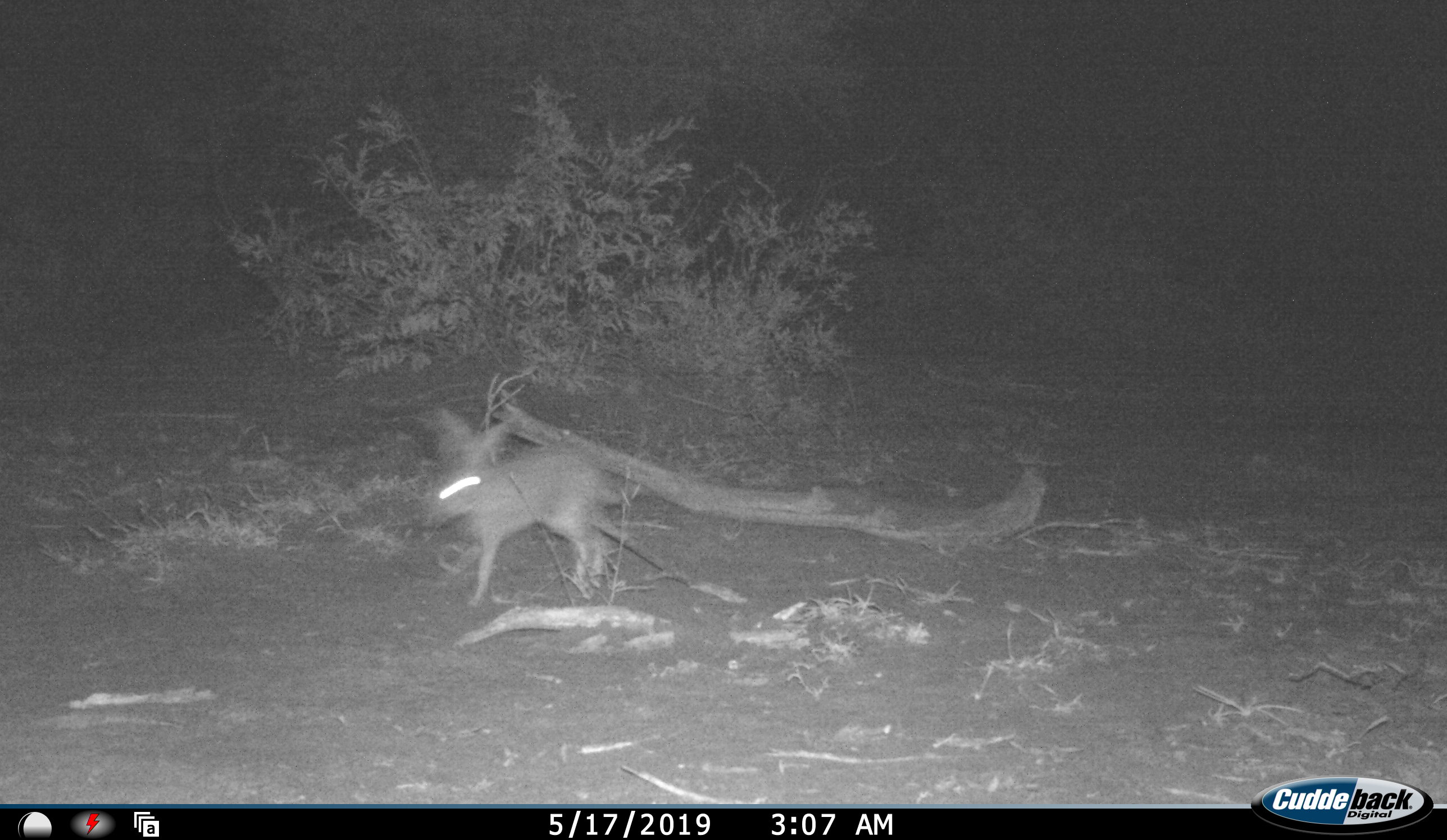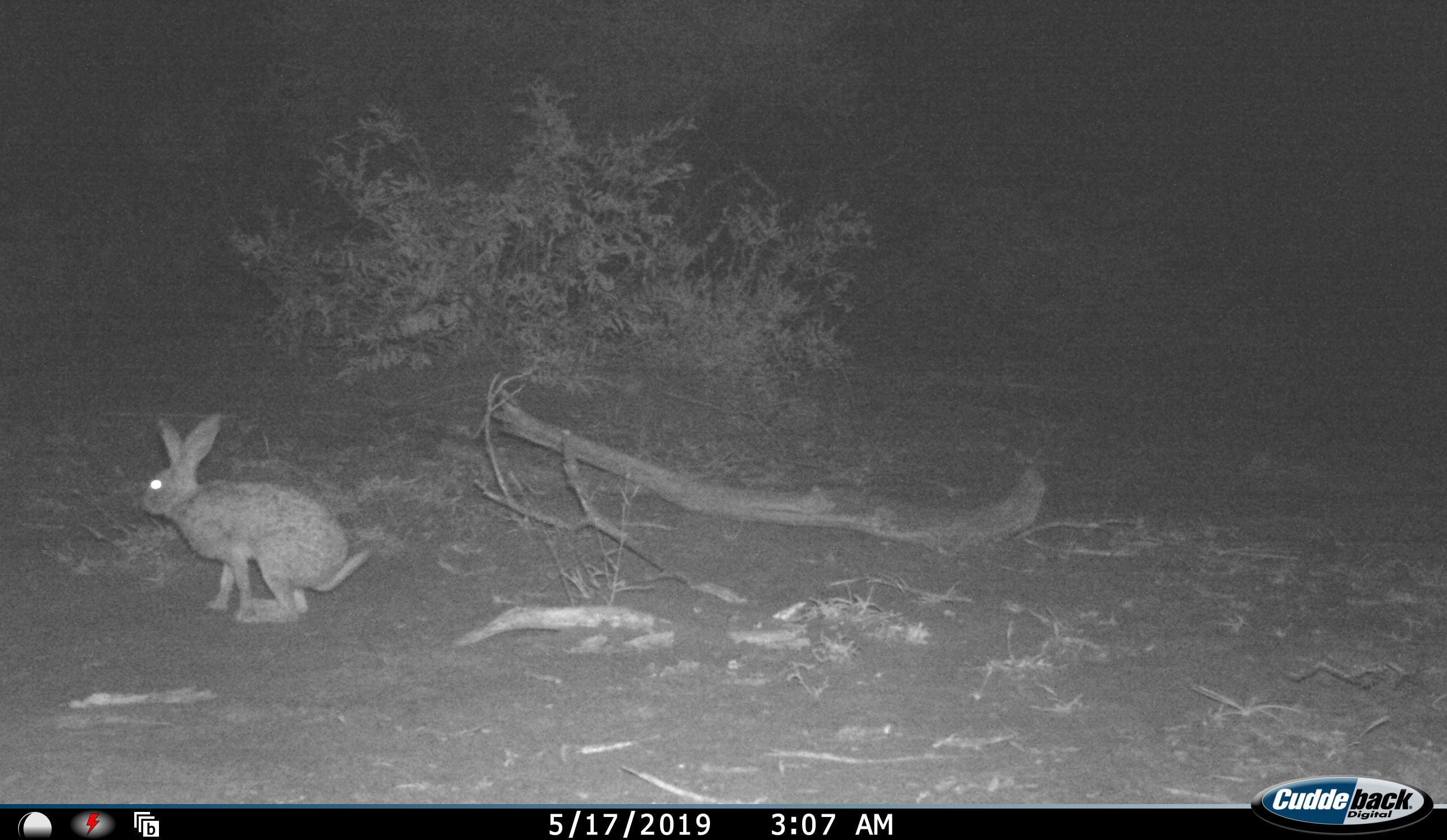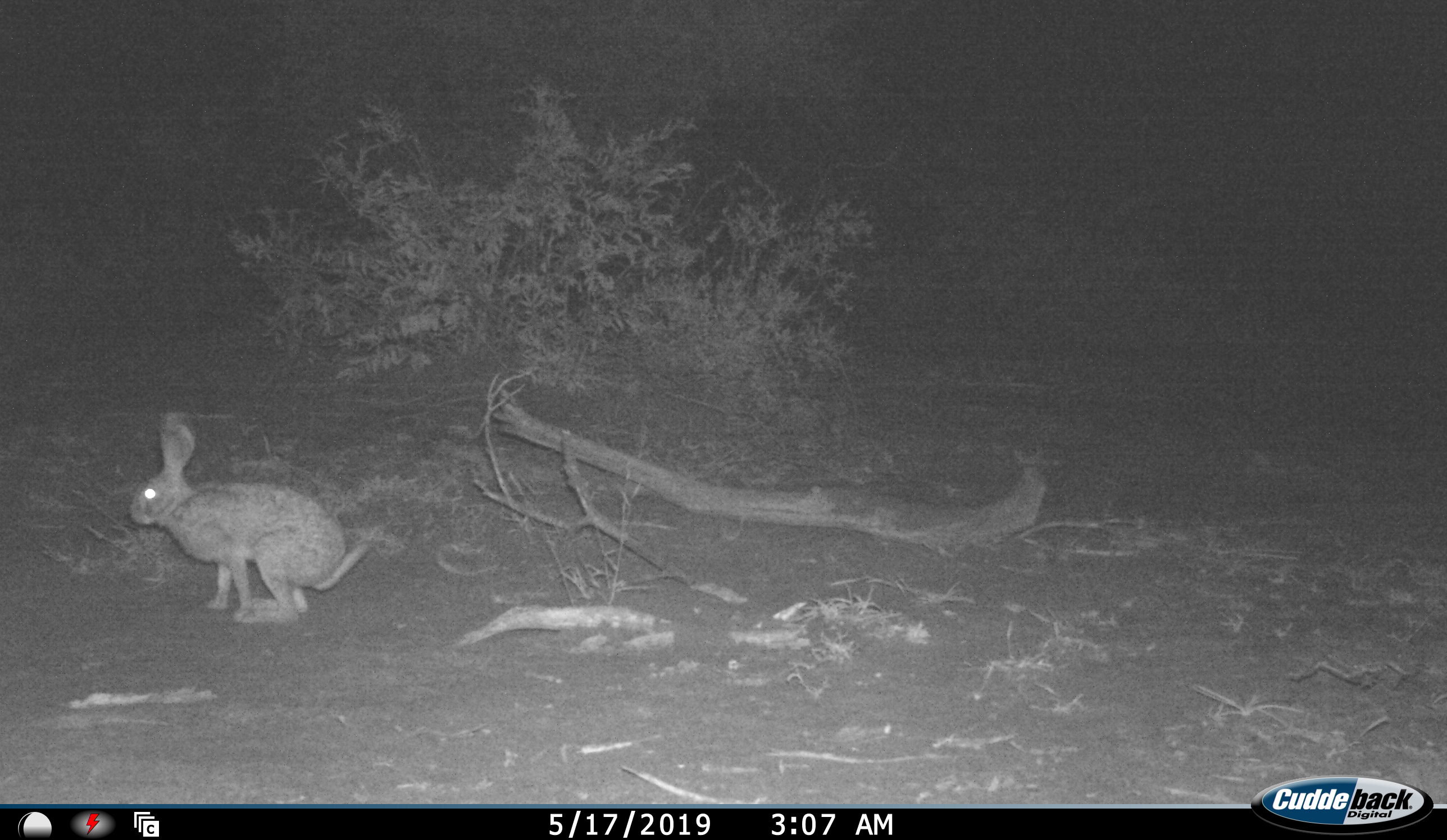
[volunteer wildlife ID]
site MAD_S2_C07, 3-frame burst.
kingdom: Animalia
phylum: Chordata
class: Mammalia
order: Lagomorpha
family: Leporidae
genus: Lepus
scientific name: Lepus capensis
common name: cape hare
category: harecape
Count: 1.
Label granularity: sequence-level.